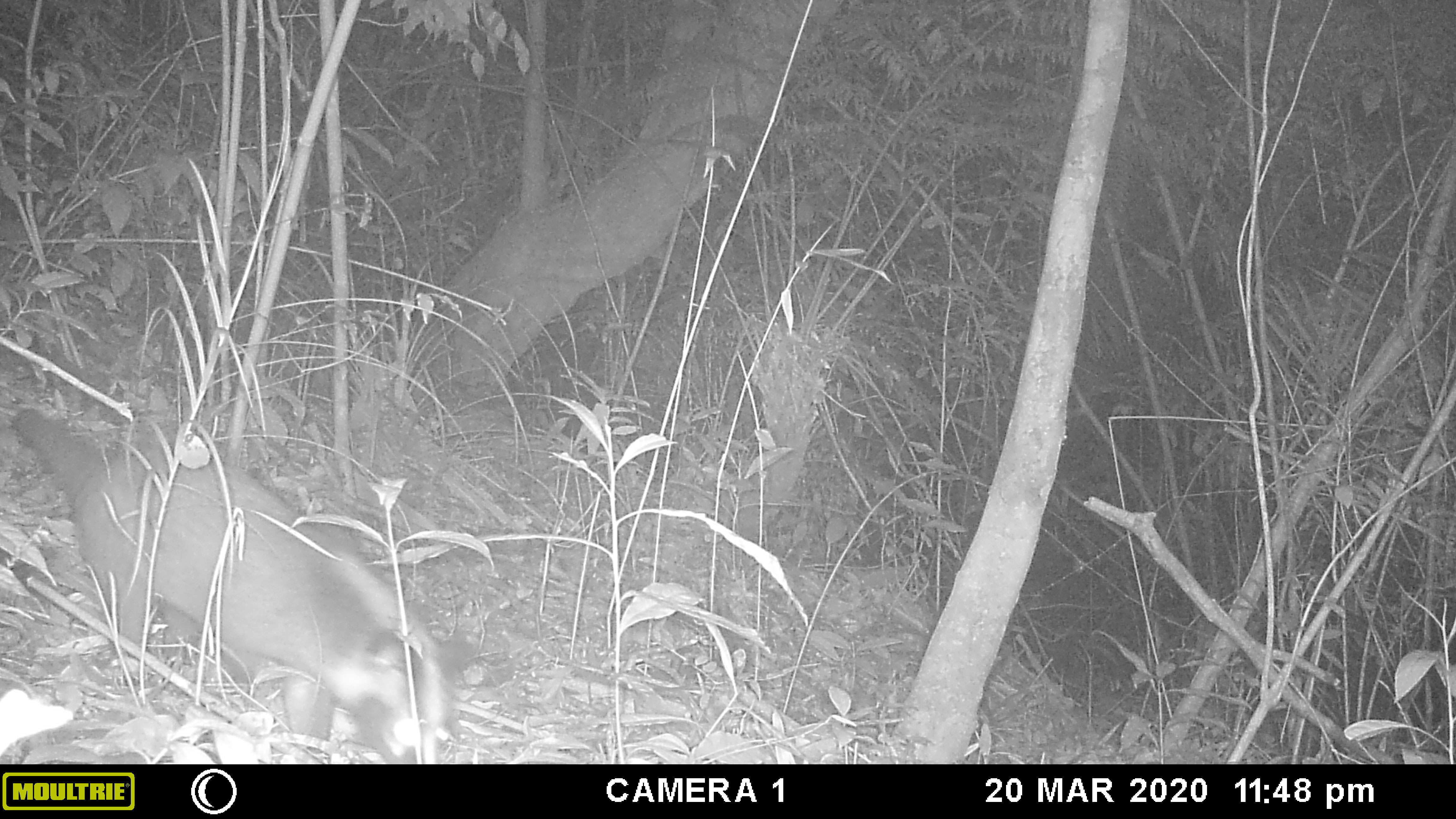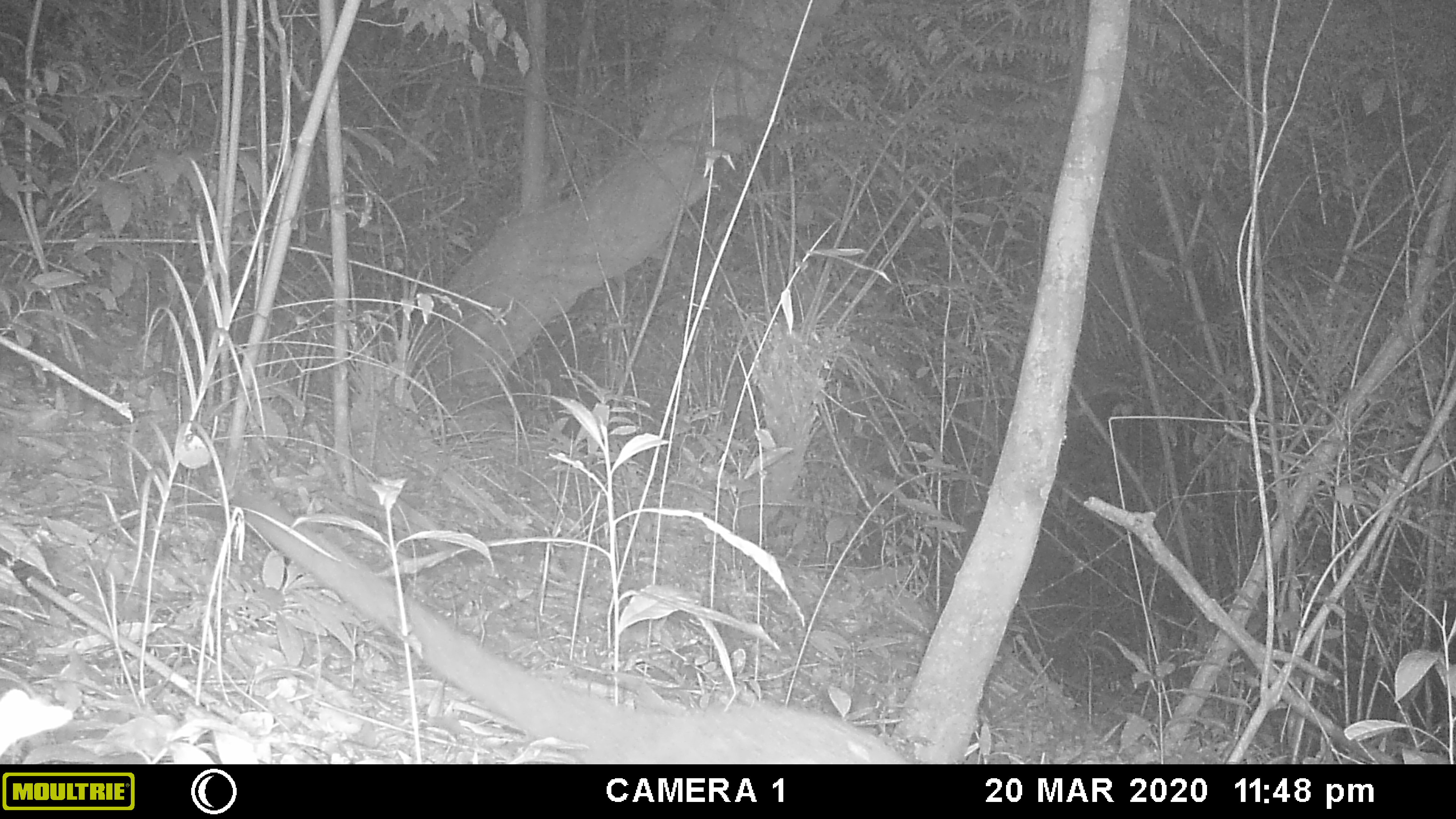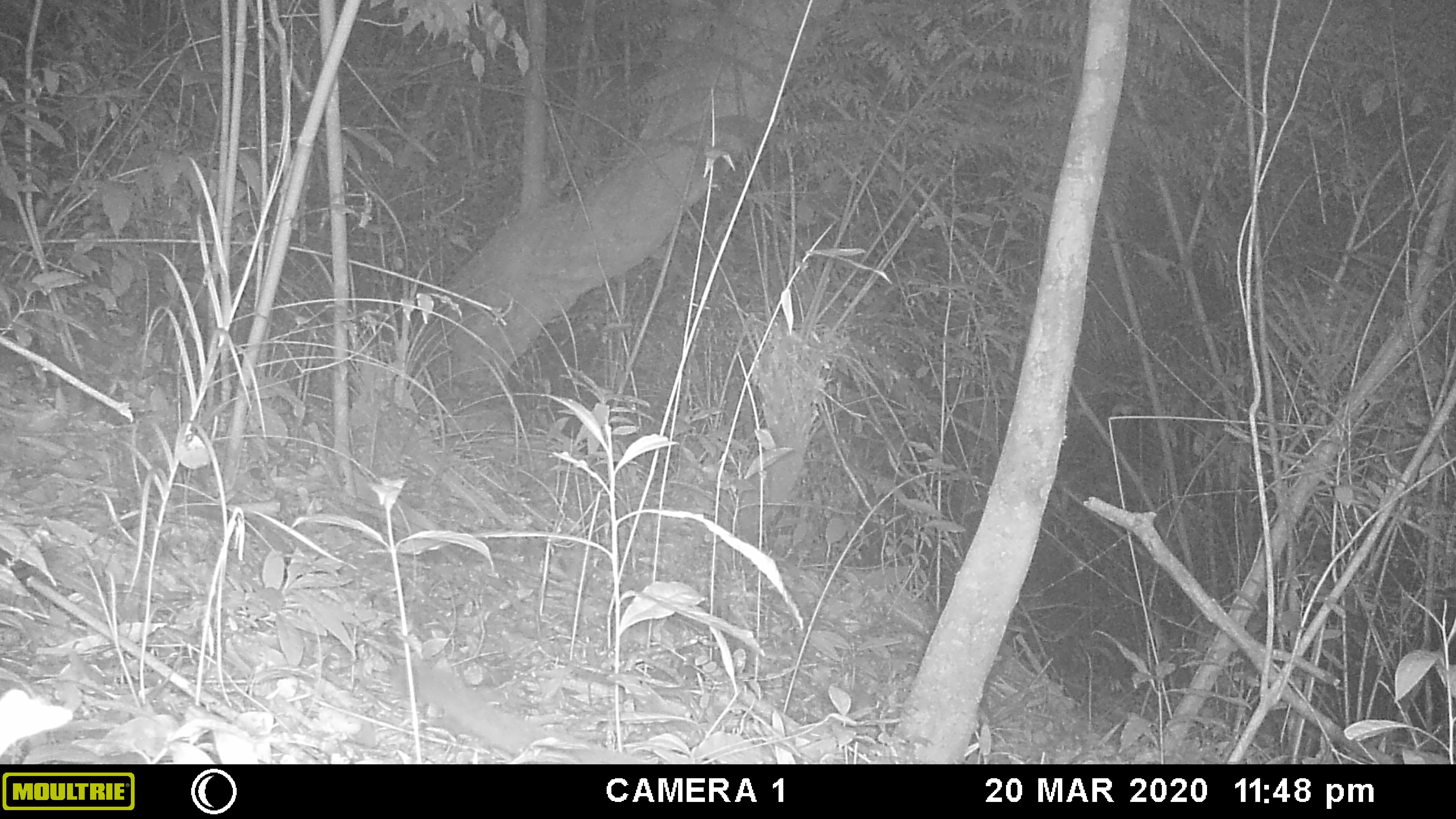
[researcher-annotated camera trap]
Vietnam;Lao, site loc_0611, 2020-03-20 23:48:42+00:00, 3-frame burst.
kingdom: Animalia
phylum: Chordata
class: Mammalia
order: Carnivora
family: Viverridae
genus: Paguma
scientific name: Paguma larvata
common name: masked palm civet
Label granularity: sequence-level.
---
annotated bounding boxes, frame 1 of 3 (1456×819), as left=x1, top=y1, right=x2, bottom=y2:
masked palm civet: left=0, top=400, right=443, bottom=761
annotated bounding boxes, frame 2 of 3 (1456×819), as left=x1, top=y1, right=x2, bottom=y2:
masked palm civet: left=235, top=489, right=921, bottom=762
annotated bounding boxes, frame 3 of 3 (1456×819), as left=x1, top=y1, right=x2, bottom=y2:
masked palm civet: left=388, top=655, right=659, bottom=764